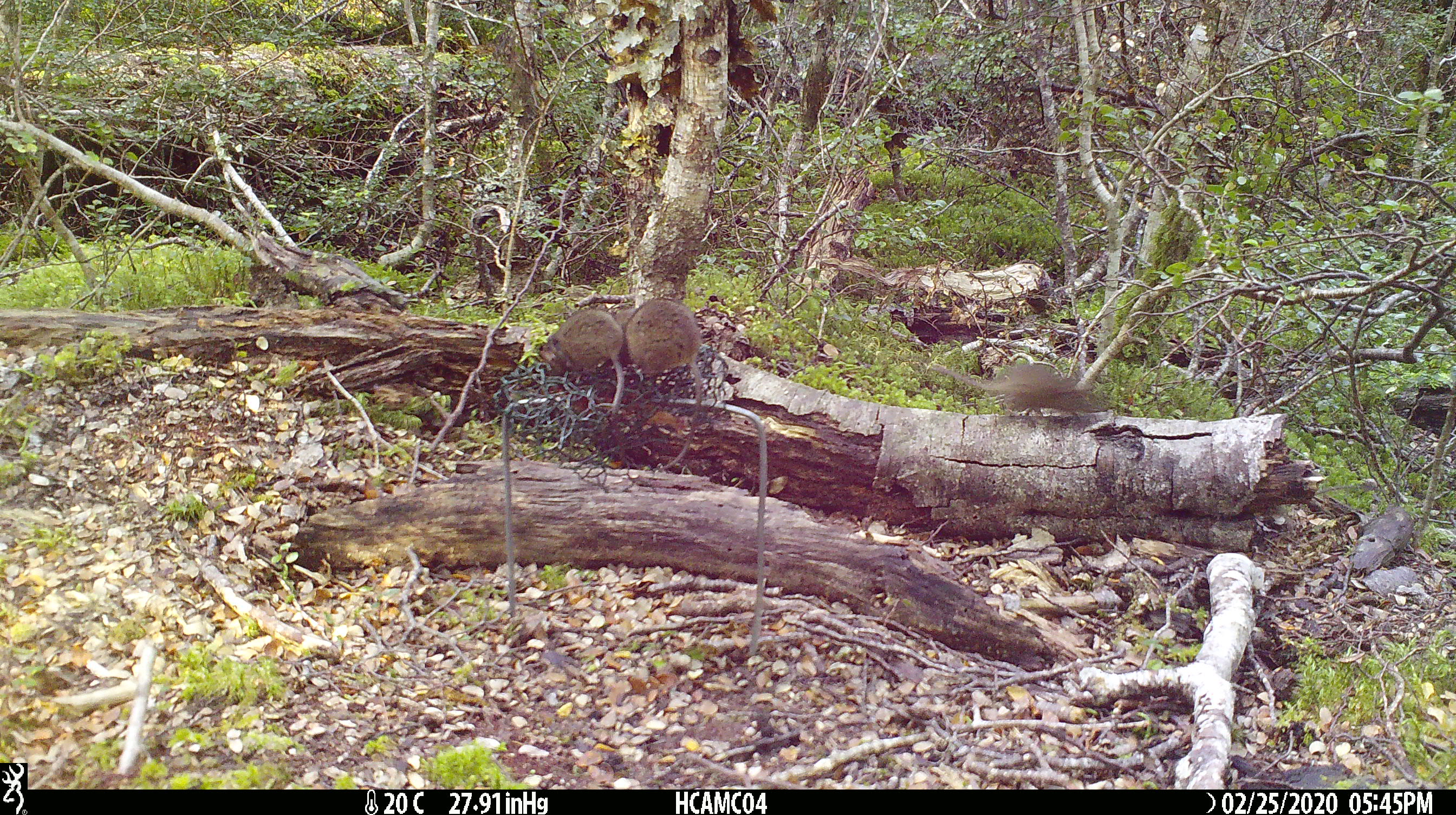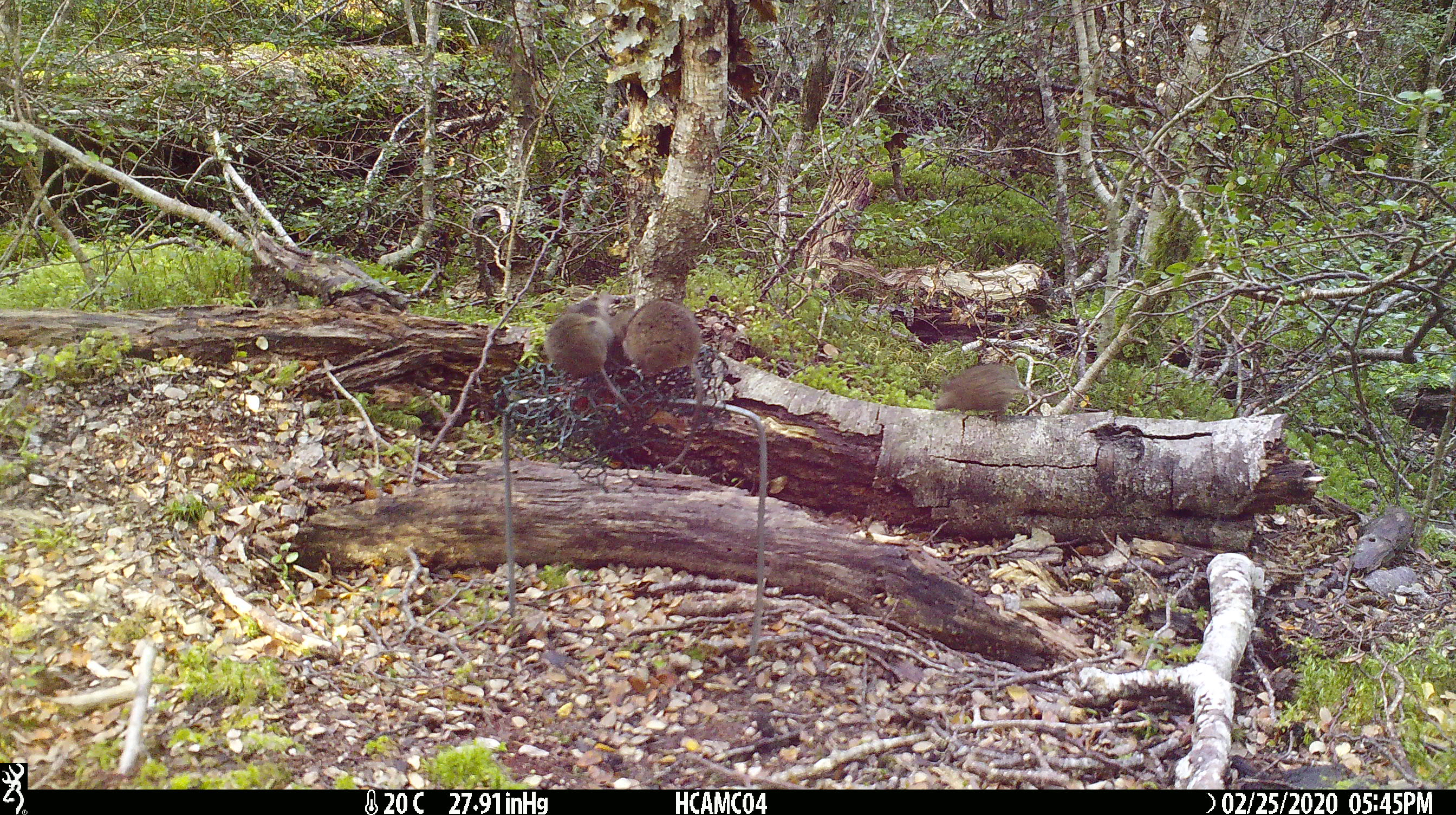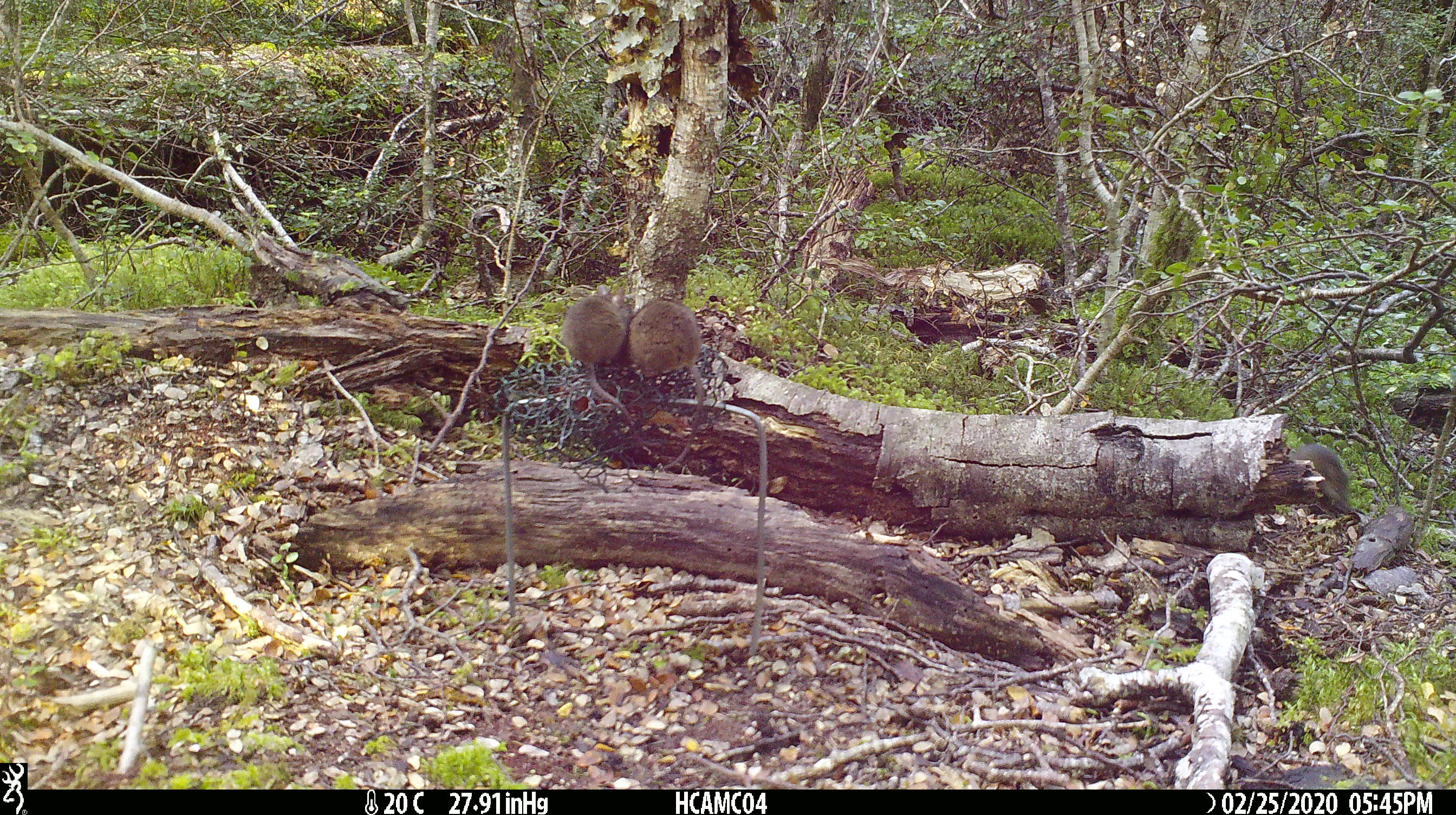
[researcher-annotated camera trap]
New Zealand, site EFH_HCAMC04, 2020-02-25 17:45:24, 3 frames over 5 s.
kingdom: Animalia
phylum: Chordata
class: Mammalia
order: Rodentia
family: Muridae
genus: Mus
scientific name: Mus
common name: mouse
Mouse (Mus).